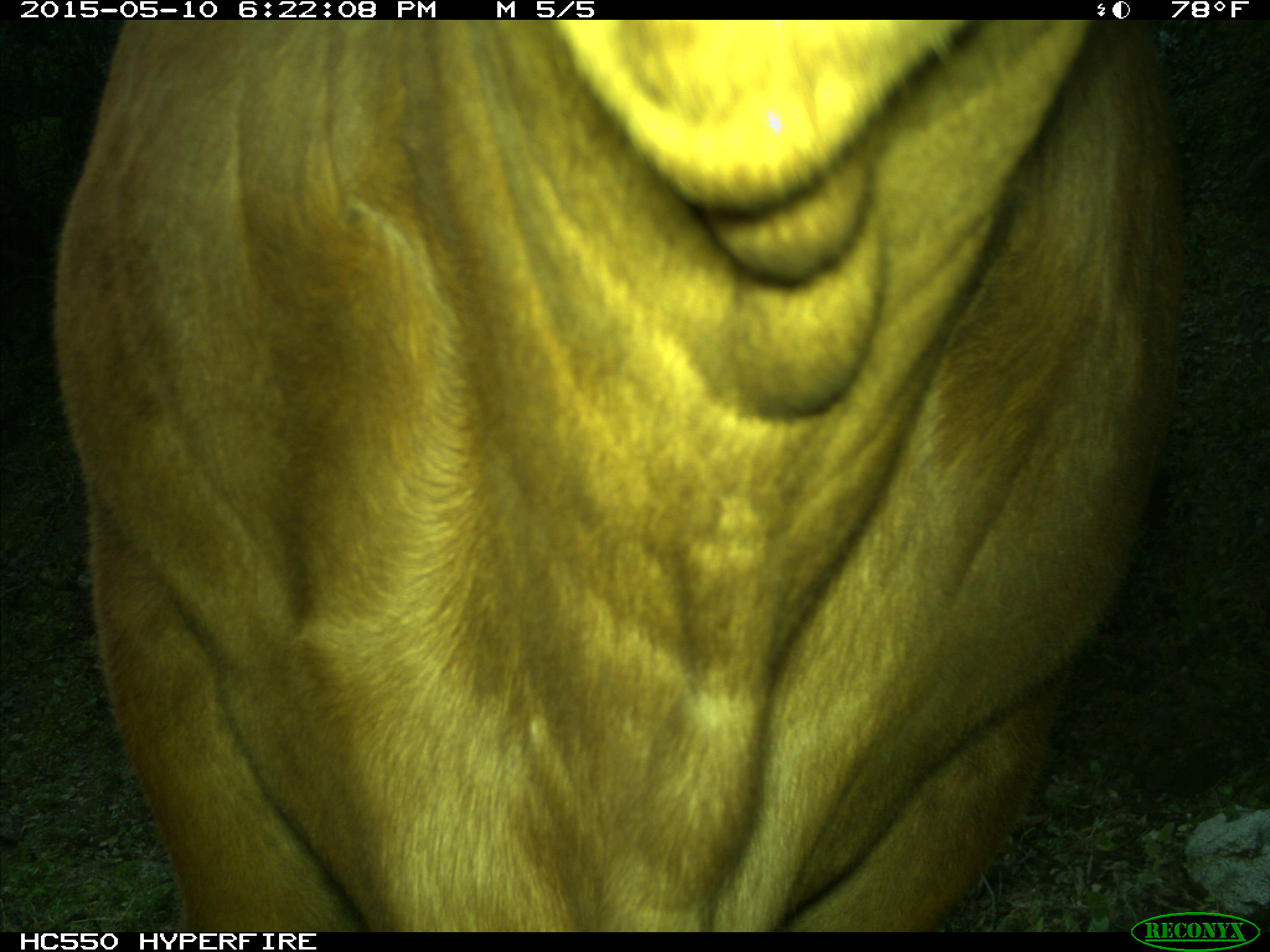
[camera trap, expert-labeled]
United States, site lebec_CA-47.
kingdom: Animalia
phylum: Chordata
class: Mammalia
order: Artiodactyla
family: Bovidae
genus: Bos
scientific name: Bos taurus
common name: domestic cow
Bos taurus (domestic cow).